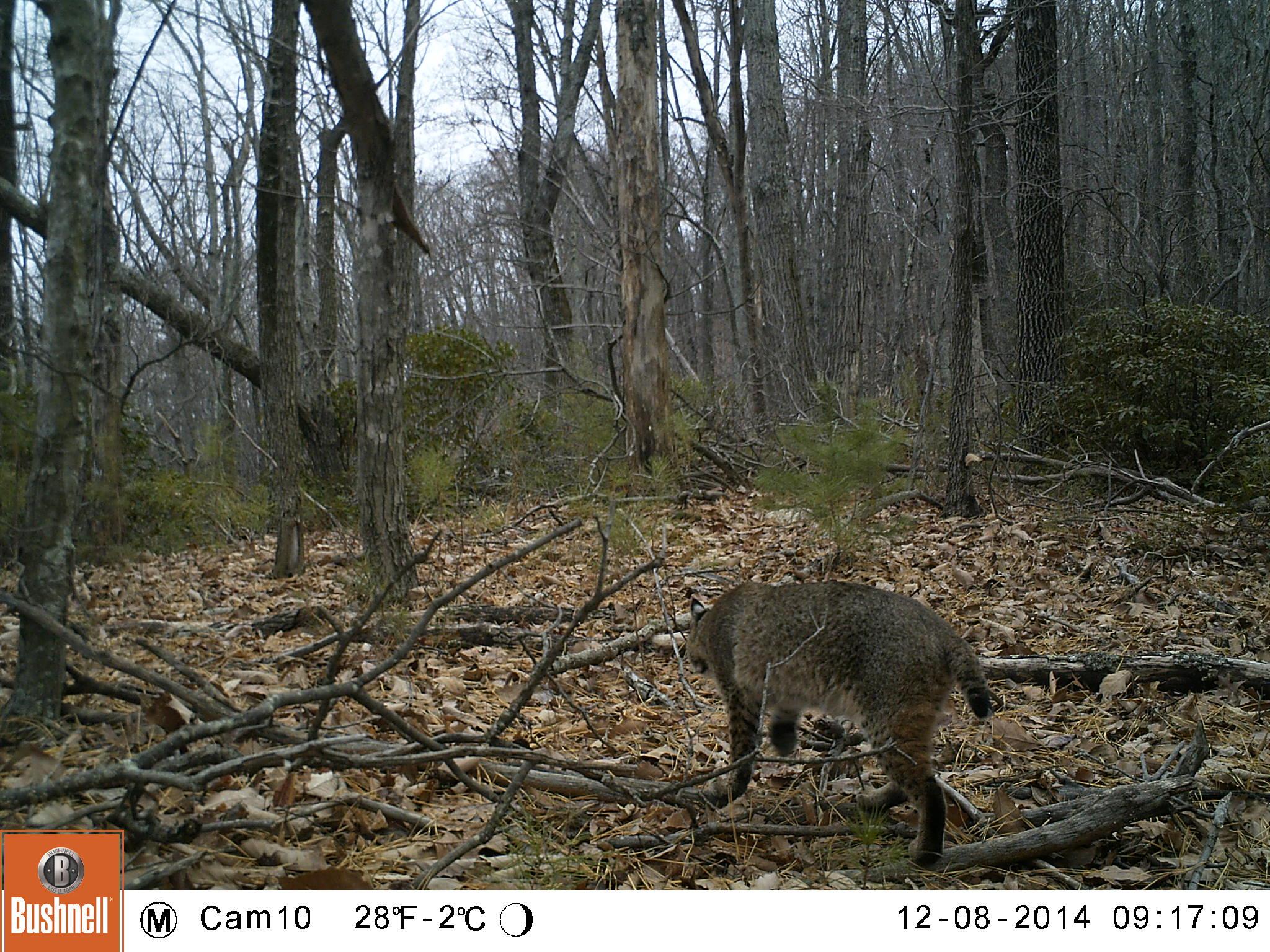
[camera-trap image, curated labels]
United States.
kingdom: Animalia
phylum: Chordata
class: Mammalia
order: Carnivora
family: Felidae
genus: Lynx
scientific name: Lynx rufus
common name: bobcat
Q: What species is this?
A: Bobcat (Lynx rufus).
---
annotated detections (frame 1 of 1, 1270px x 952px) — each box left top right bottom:
Bobcat: 669 576 1022 861